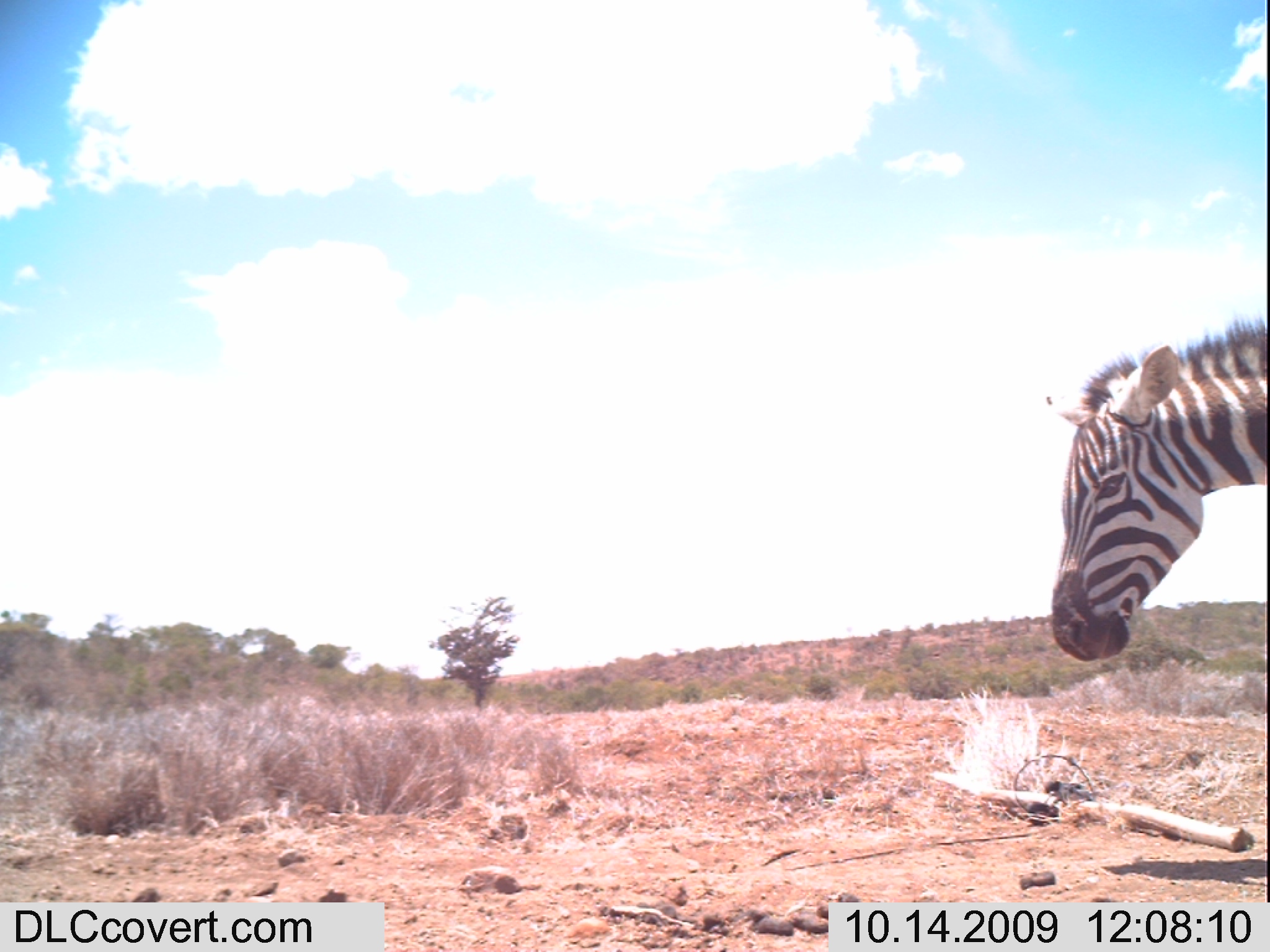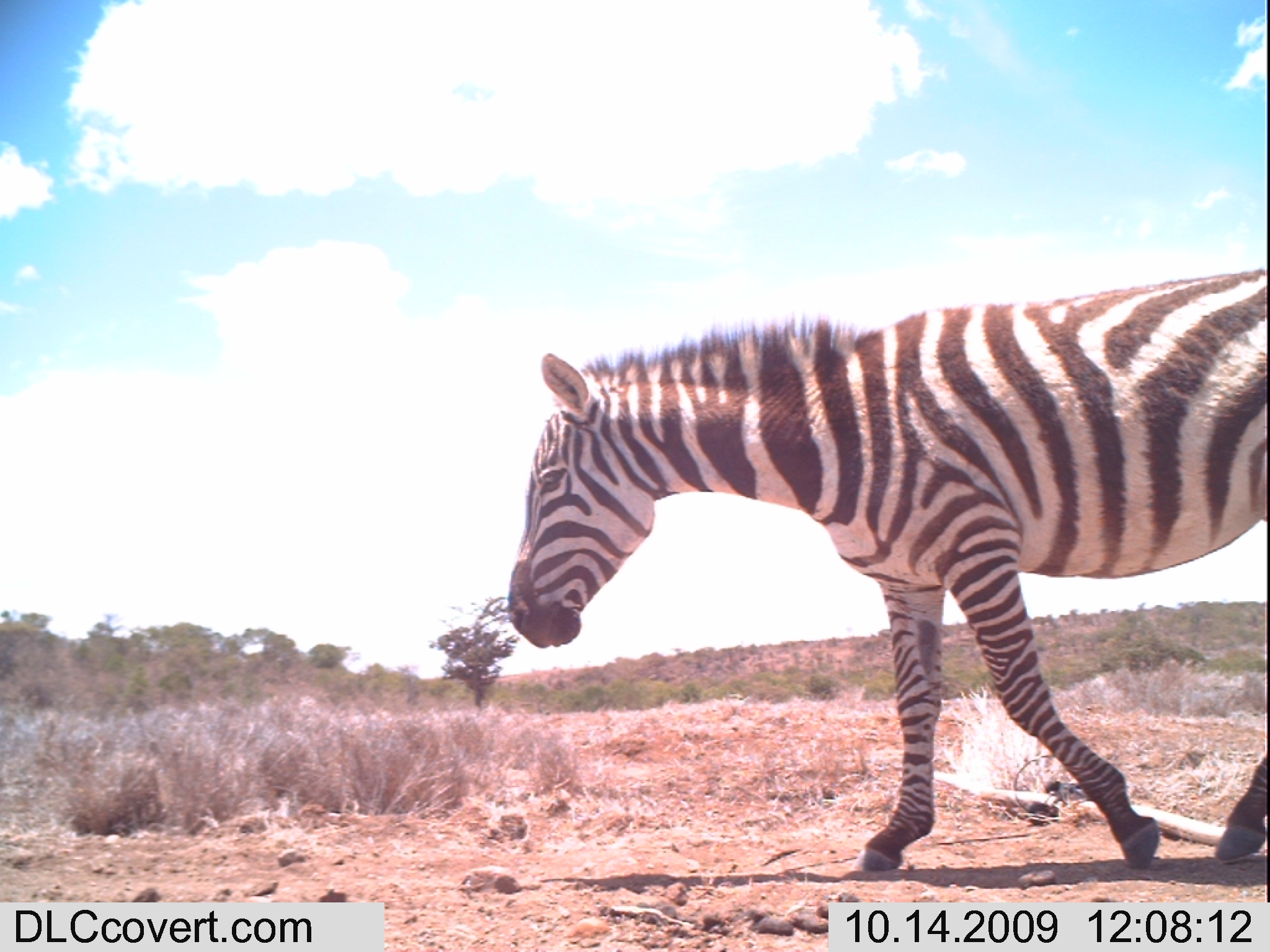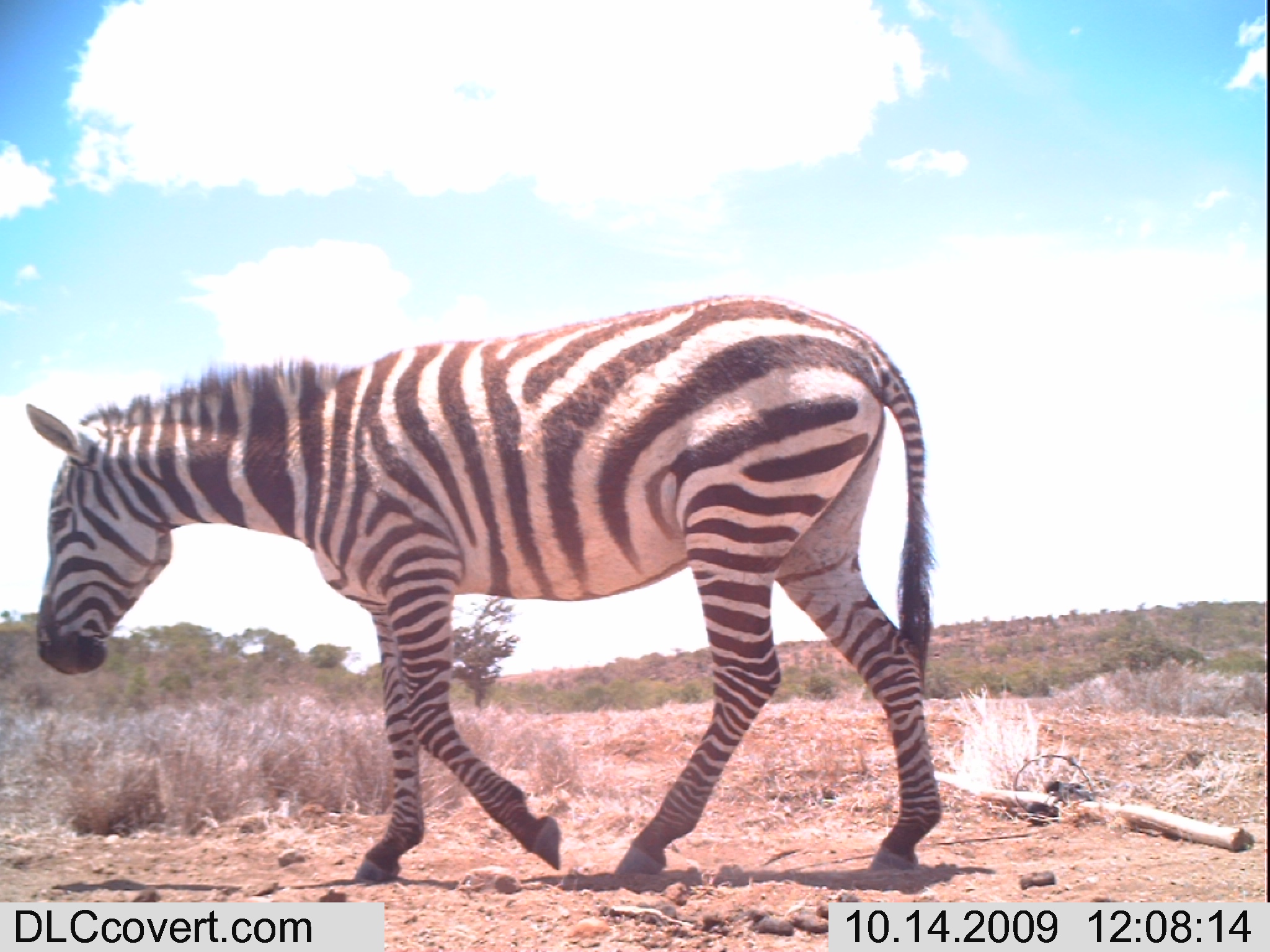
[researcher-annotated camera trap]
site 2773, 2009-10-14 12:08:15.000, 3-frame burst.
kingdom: Animalia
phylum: Chordata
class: Mammalia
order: Perissodactyla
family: Equidae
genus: Equus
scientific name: Equus quagga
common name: plains zebra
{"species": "Equus quagga (plains zebra)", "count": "1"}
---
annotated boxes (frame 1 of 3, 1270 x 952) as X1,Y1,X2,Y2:
equus quagga: 1046,315,1264,660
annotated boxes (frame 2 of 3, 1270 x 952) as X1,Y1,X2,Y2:
equus quagga: 502,268,1267,868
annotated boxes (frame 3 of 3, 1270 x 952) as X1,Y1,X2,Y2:
equus quagga: 23,295,943,883